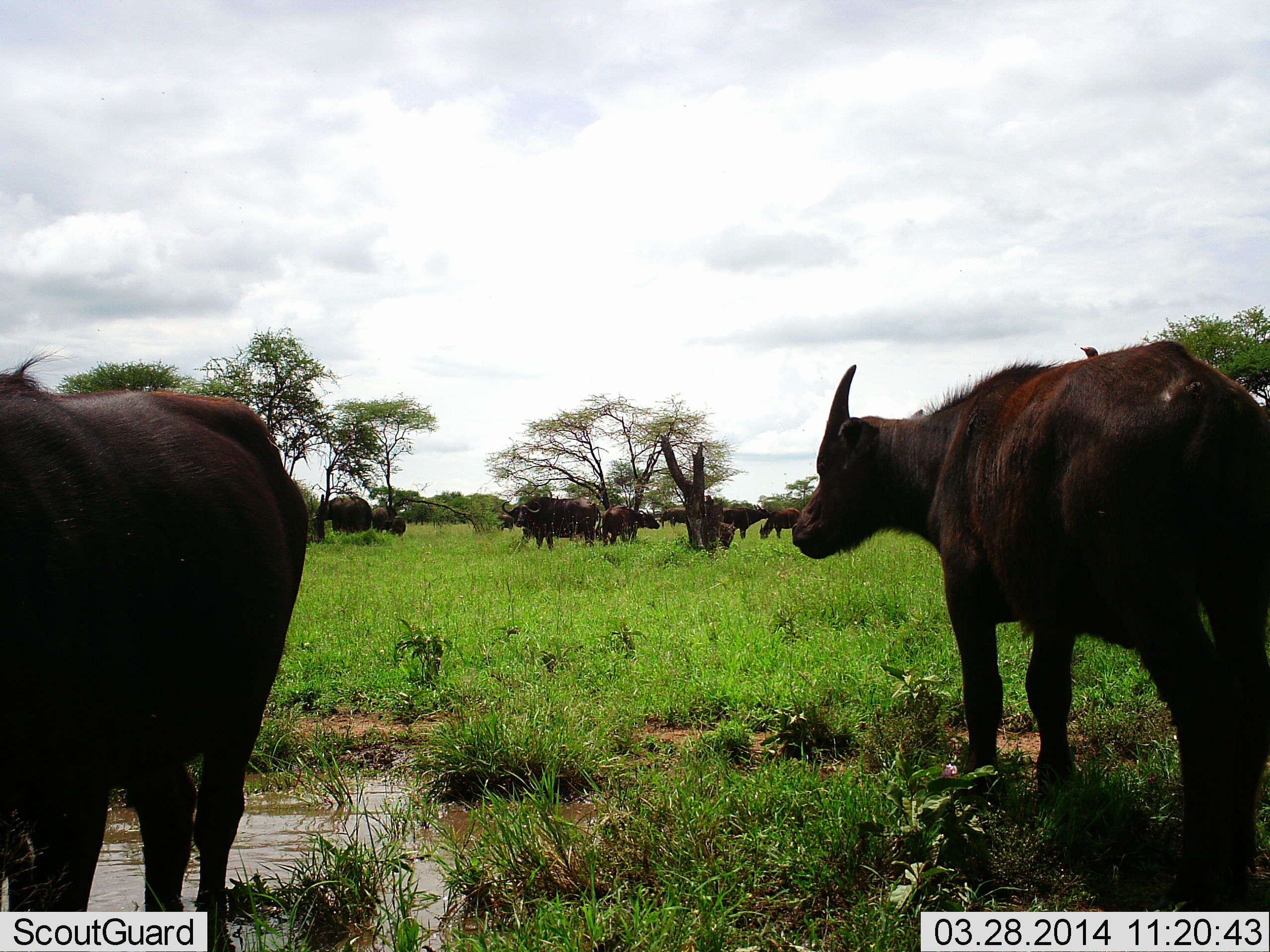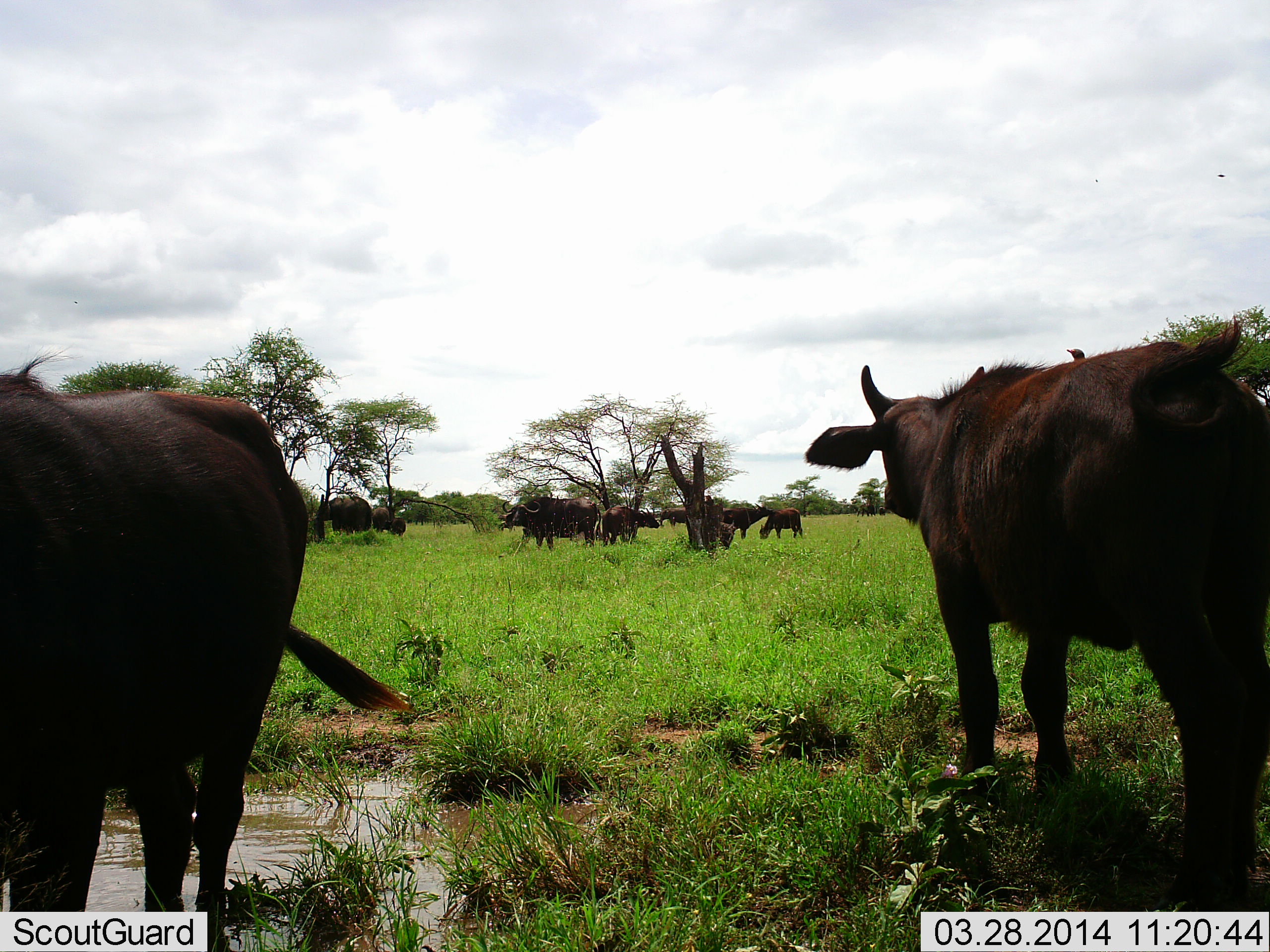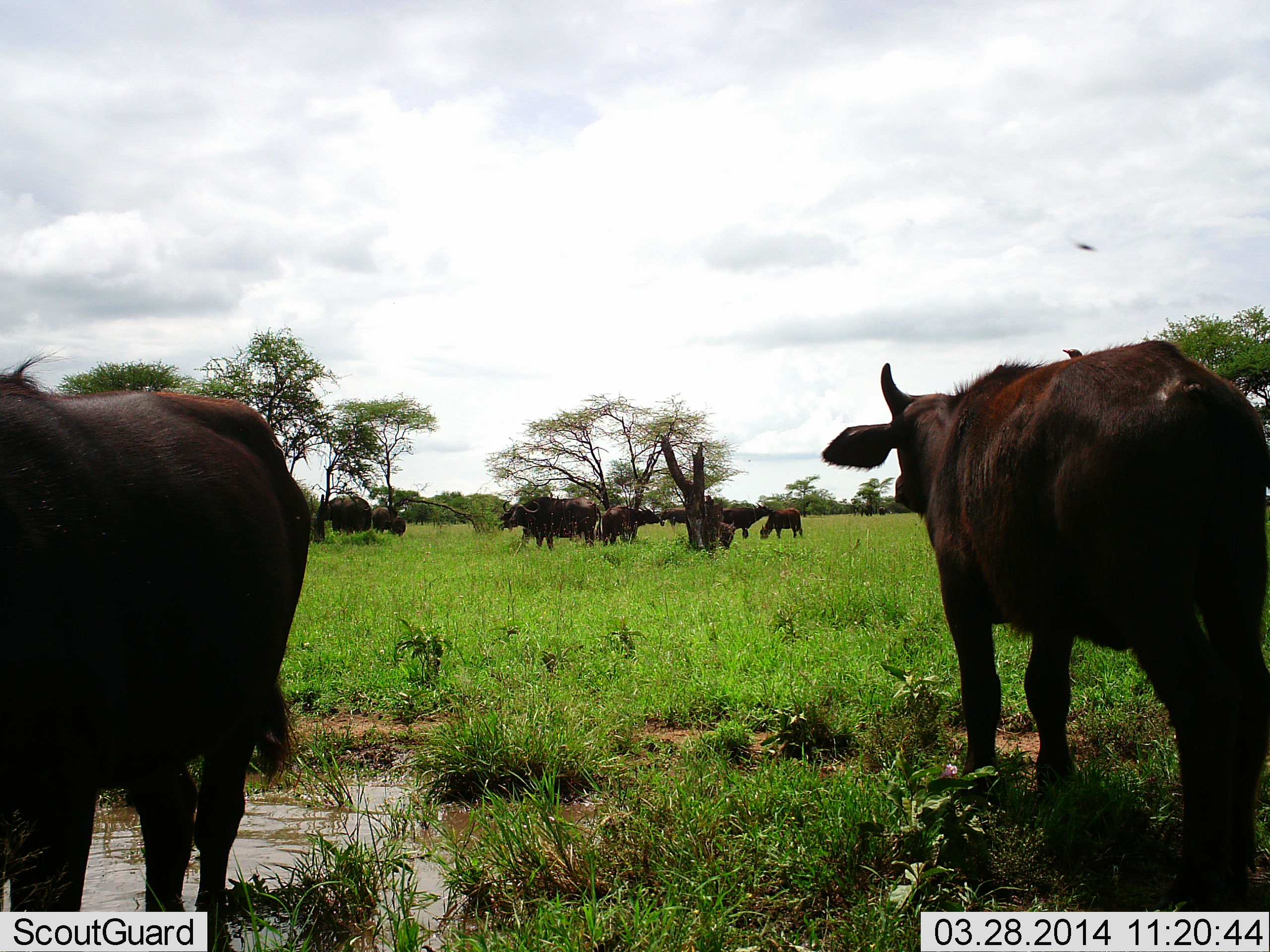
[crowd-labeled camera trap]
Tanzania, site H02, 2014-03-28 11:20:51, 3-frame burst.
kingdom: Animalia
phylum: Chordata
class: Mammalia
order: Artiodactyla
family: Bovidae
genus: Syncerus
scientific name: Syncerus caffer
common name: cape buffalo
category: buffalo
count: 11-50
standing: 92%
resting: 8%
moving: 17%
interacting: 0%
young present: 8%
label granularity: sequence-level